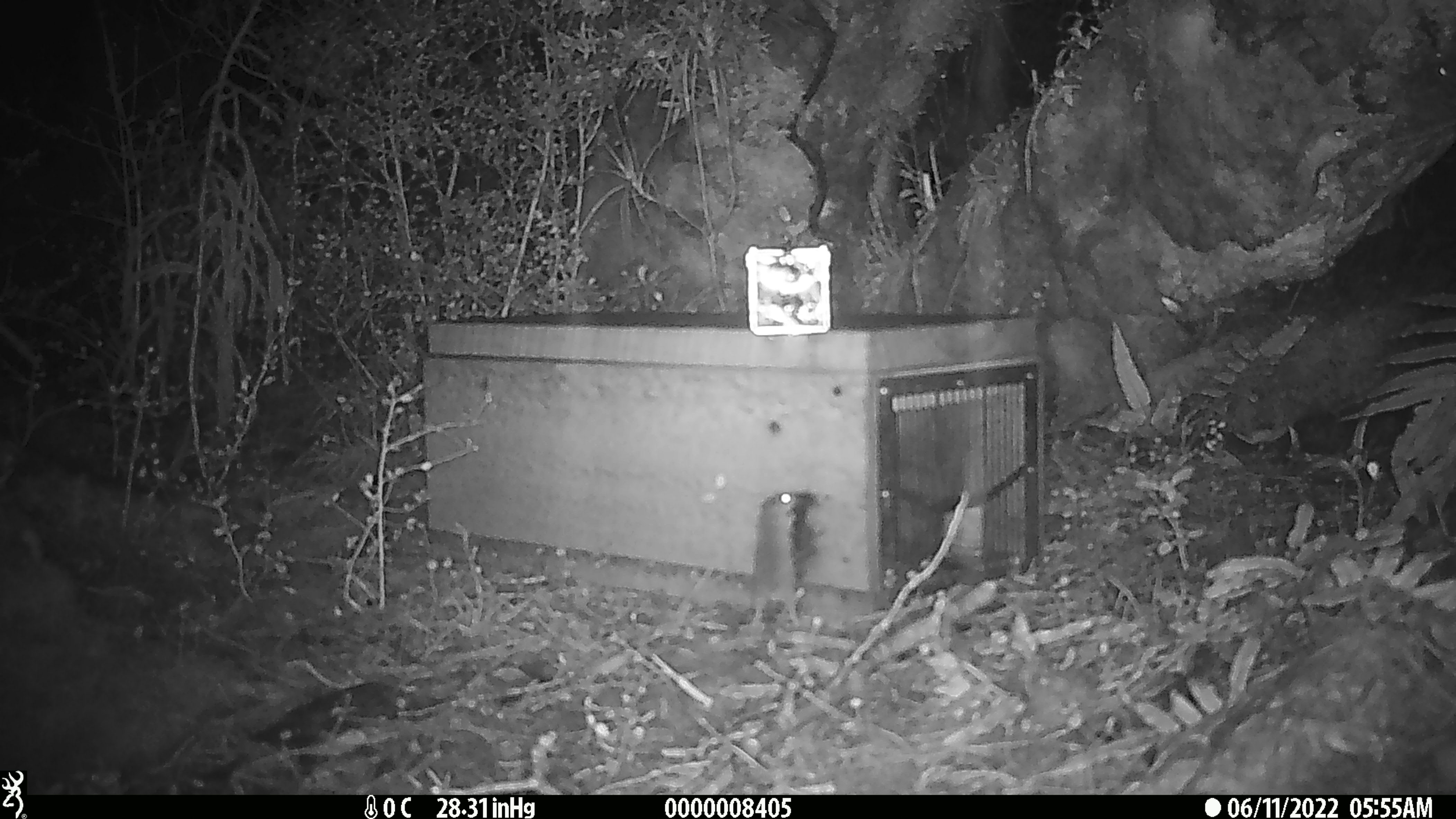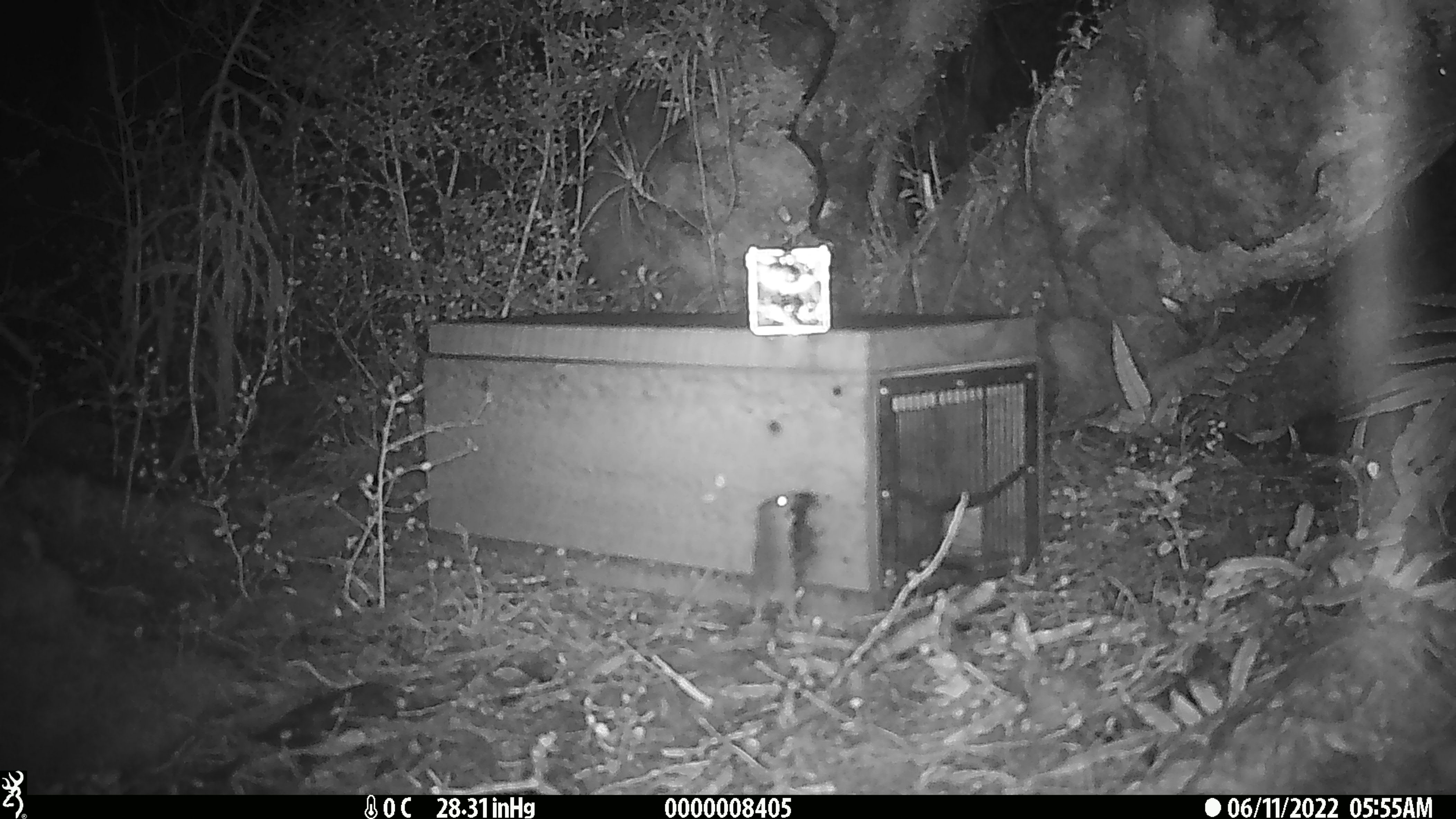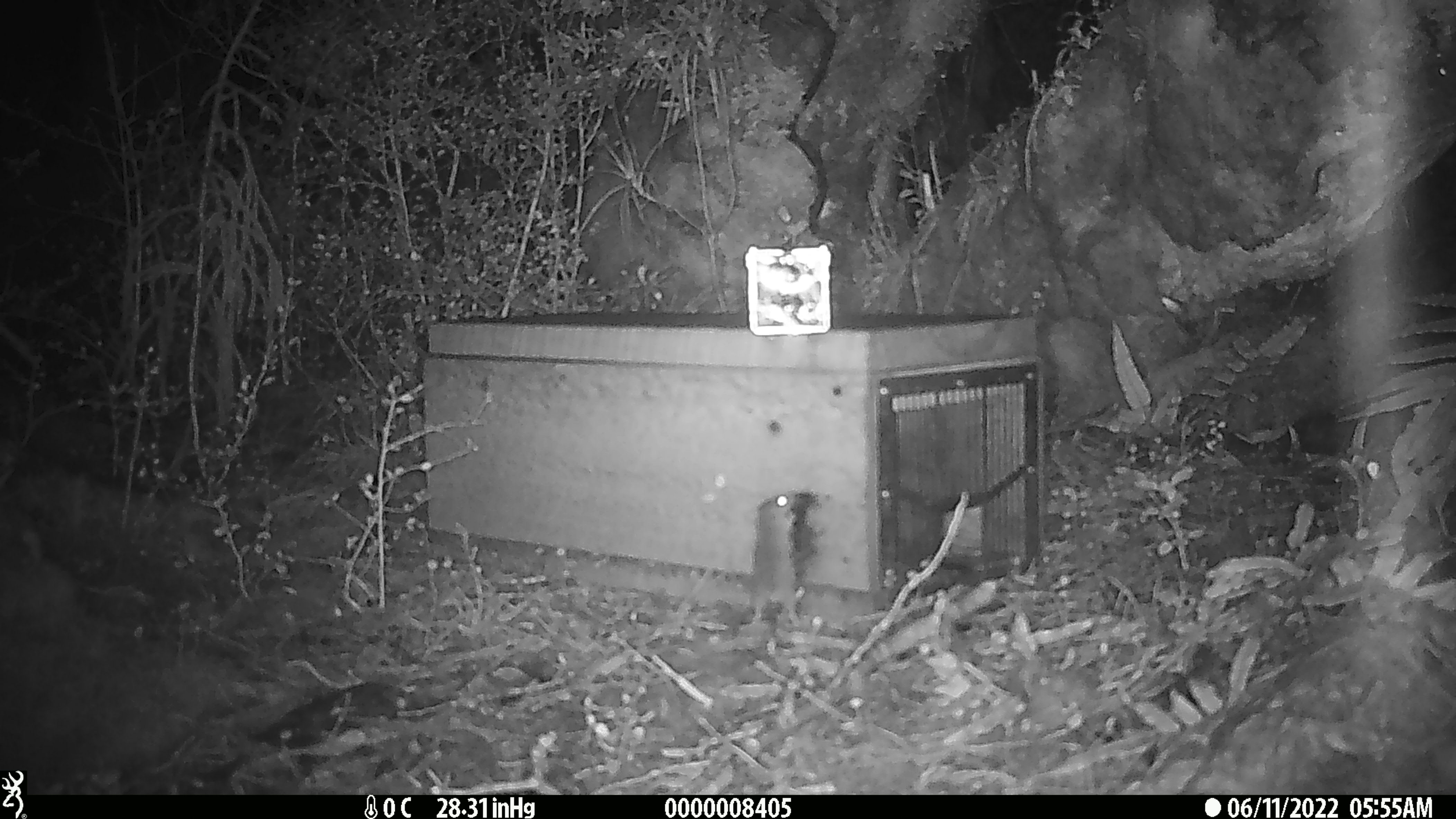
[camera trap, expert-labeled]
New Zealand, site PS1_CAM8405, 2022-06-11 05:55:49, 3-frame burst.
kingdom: Animalia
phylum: Chordata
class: Mammalia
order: Rodentia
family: Muridae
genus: Mus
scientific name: Mus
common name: mouse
Mouse (Mus).